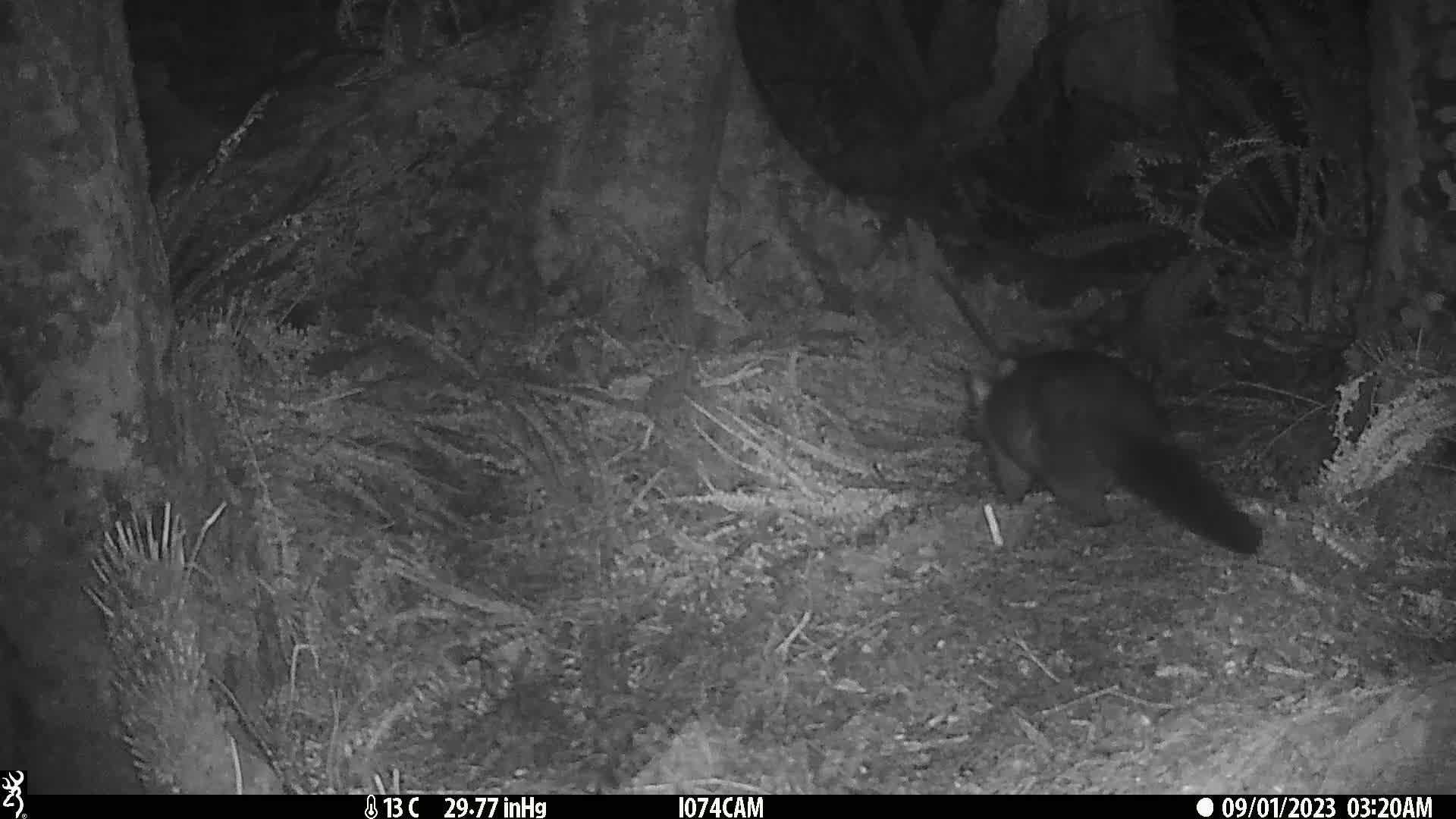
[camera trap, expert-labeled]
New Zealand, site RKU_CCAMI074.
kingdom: Animalia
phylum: Chordata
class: Mammalia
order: Diprotodontia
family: Phalangeridae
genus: Trichosurus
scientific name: Trichosurus vulpecula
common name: common brushtail possum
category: possum